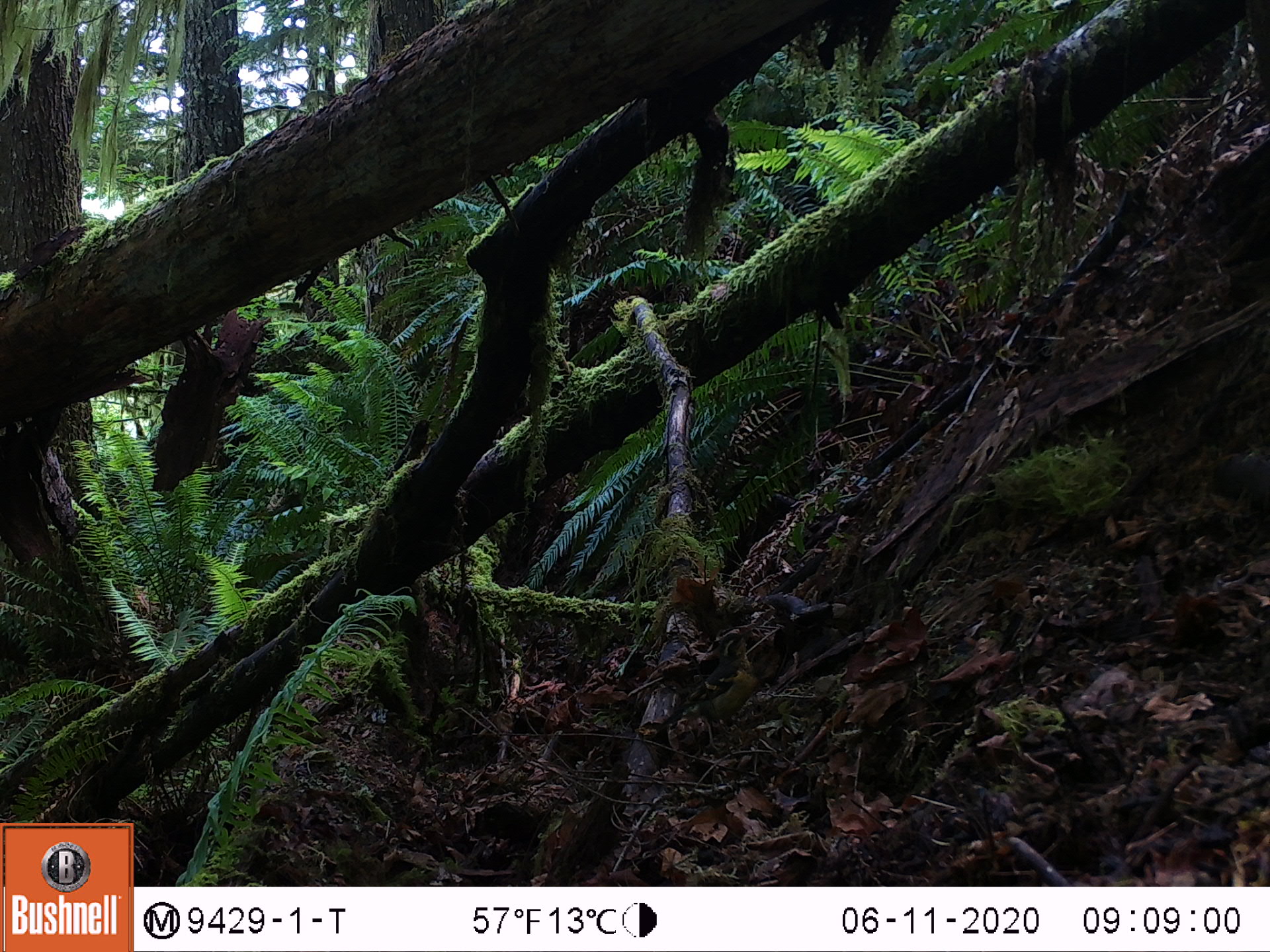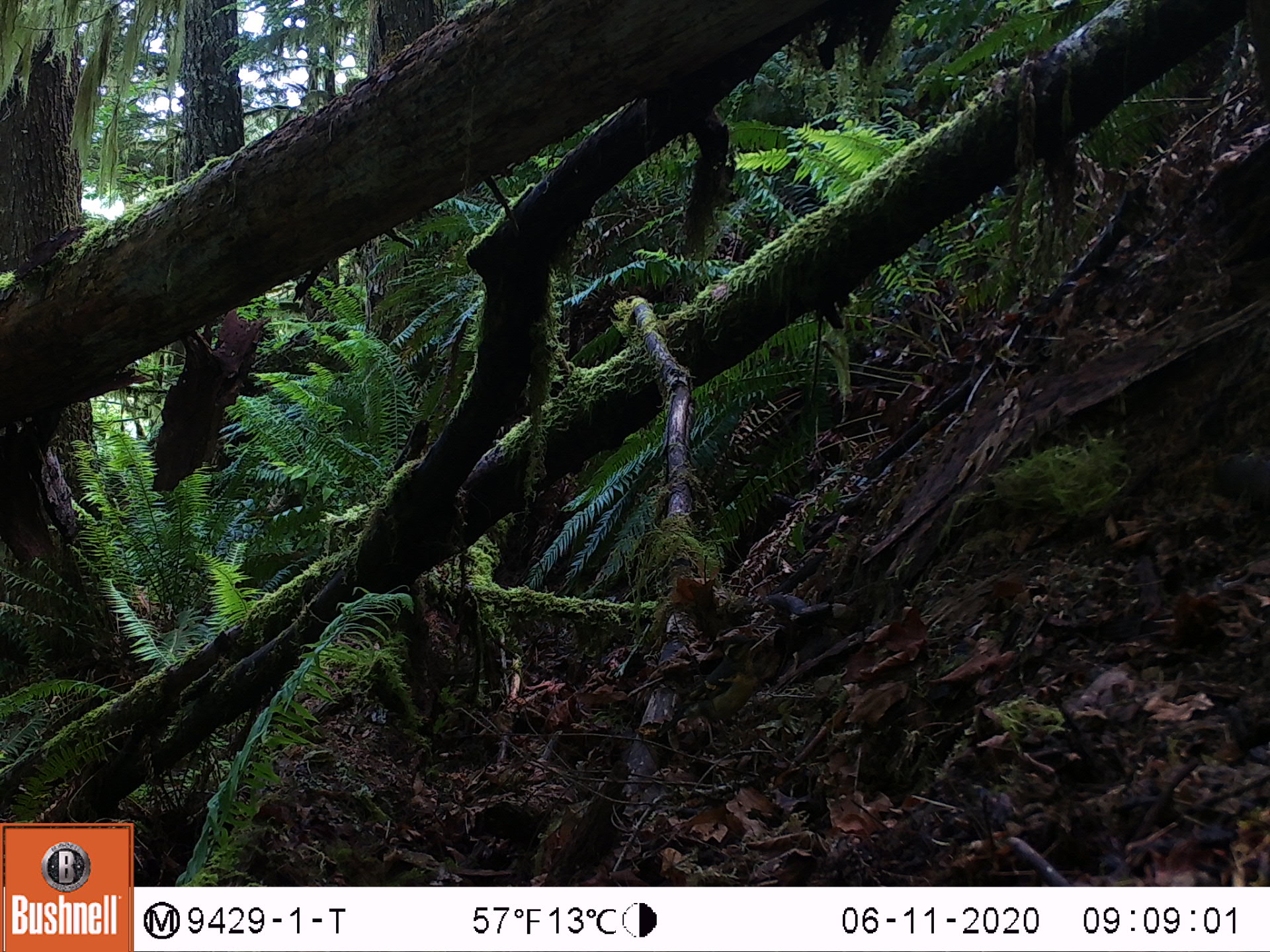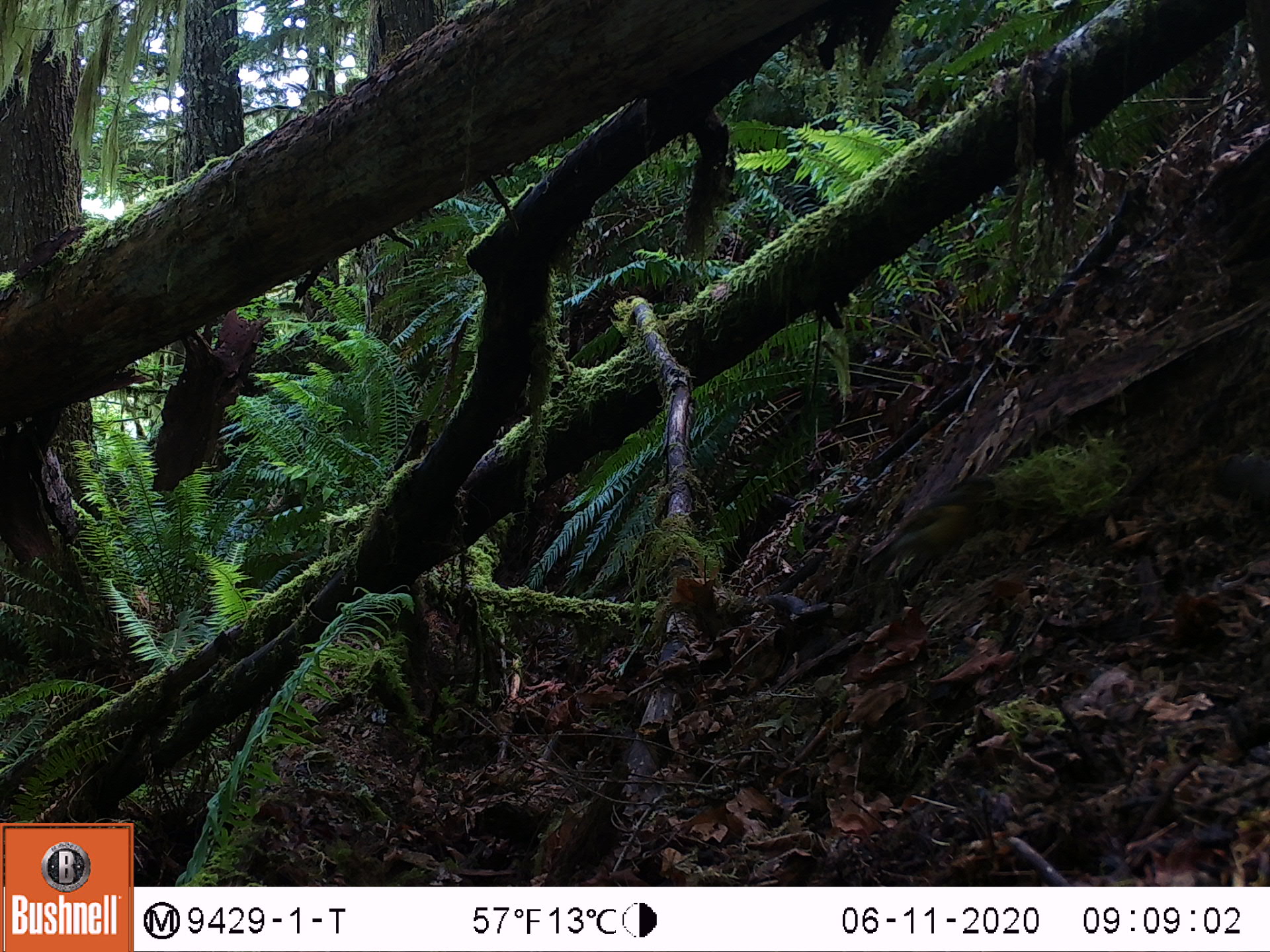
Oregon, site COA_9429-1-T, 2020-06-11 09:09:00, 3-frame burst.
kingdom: Animalia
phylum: Chordata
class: Aves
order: Passeriformes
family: Turdidae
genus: Ixoreus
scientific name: Ixoreus naevius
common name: varied thrush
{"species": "varied thrush (Ixoreus naevius)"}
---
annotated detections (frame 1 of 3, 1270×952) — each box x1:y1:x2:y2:
varied thrush: 689:646:762:734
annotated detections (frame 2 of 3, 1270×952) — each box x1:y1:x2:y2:
varied thrush: 667:648:771:752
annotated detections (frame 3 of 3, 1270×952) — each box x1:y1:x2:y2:
varied thrush: 889:477:970:558